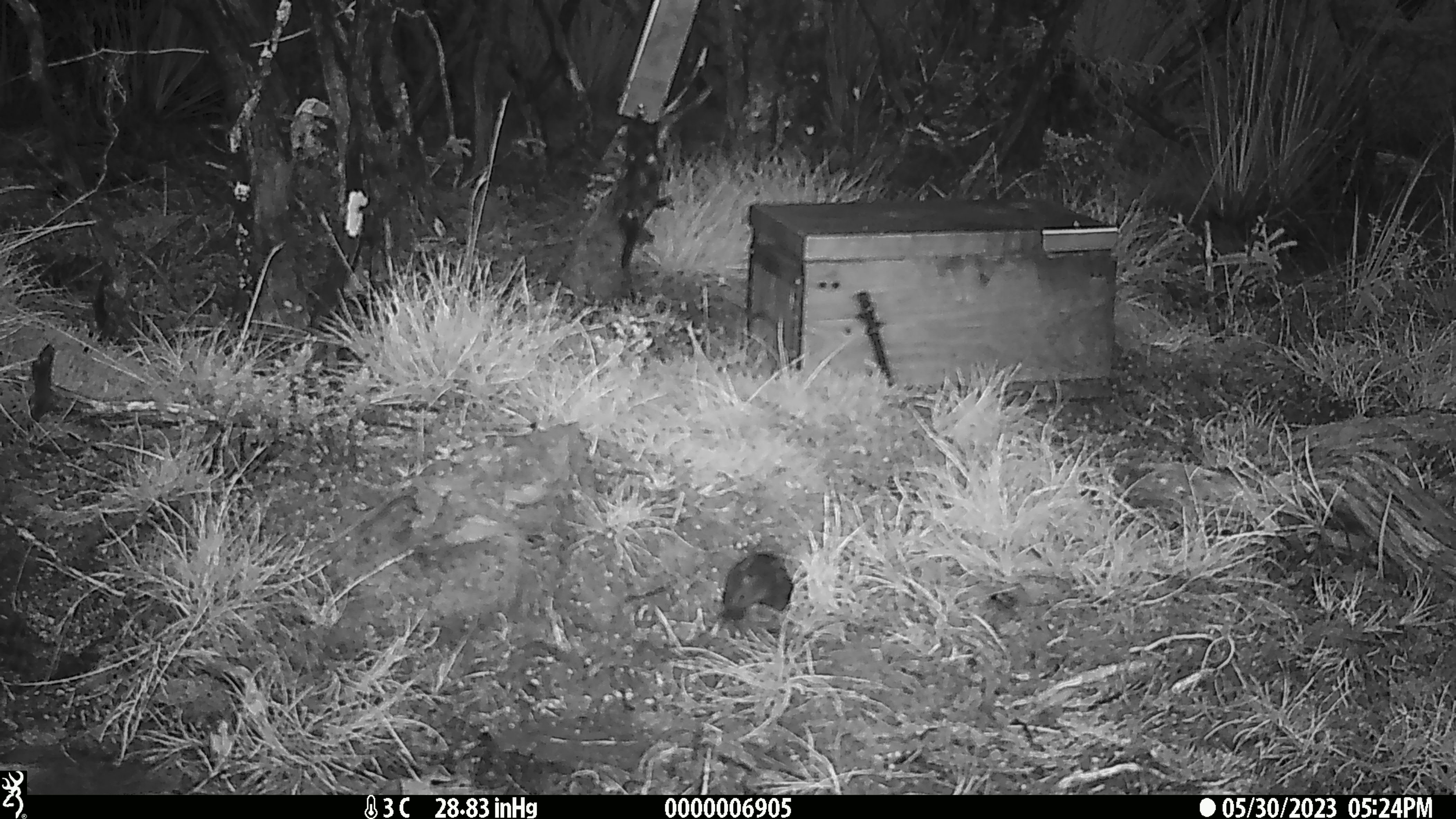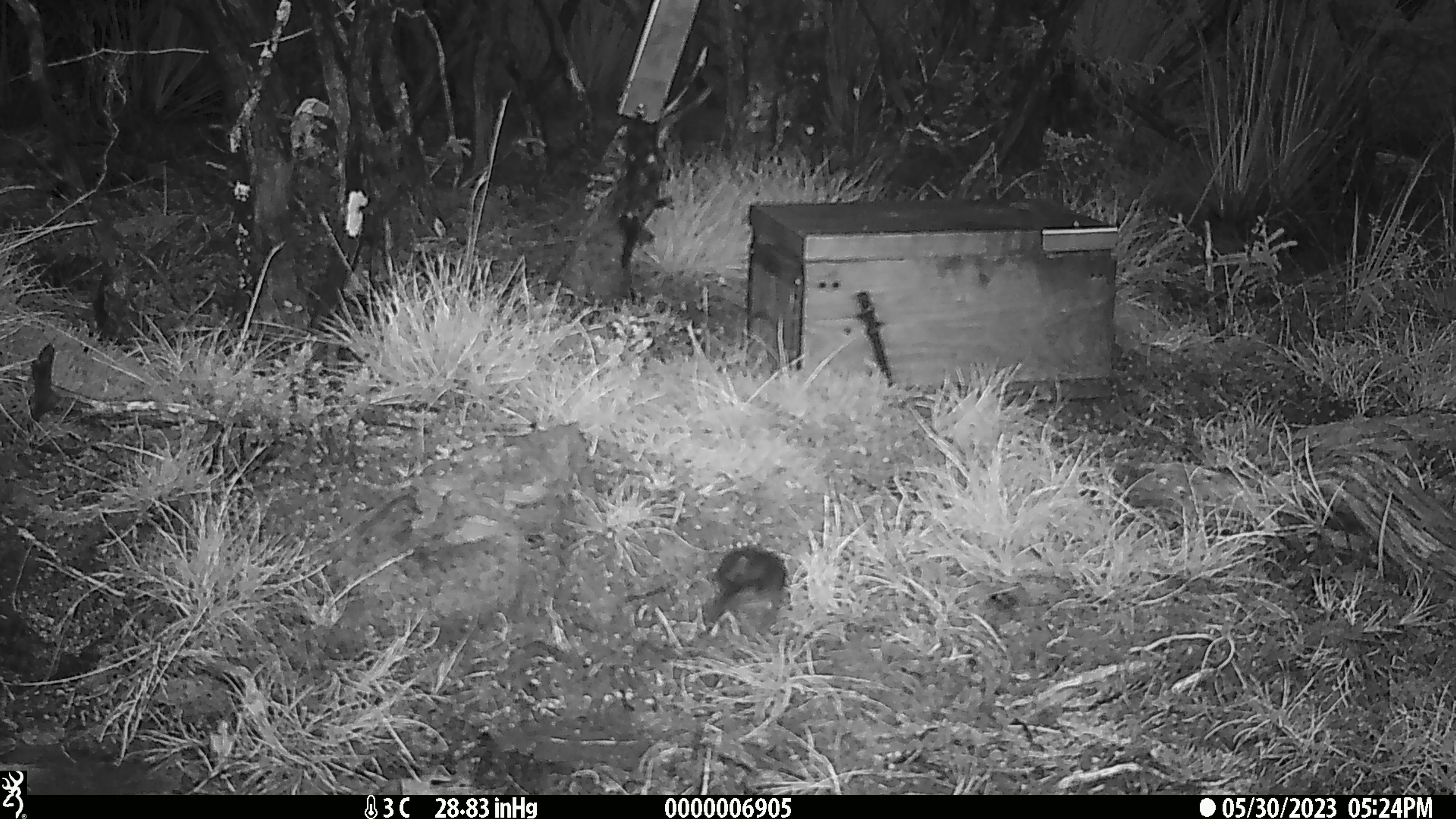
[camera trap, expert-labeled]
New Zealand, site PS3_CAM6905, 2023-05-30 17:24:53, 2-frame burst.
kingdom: Animalia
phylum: Chordata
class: Aves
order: Passeriformes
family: Petroicidae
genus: Petroica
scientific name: Petroica australis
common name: new zealand robin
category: robin